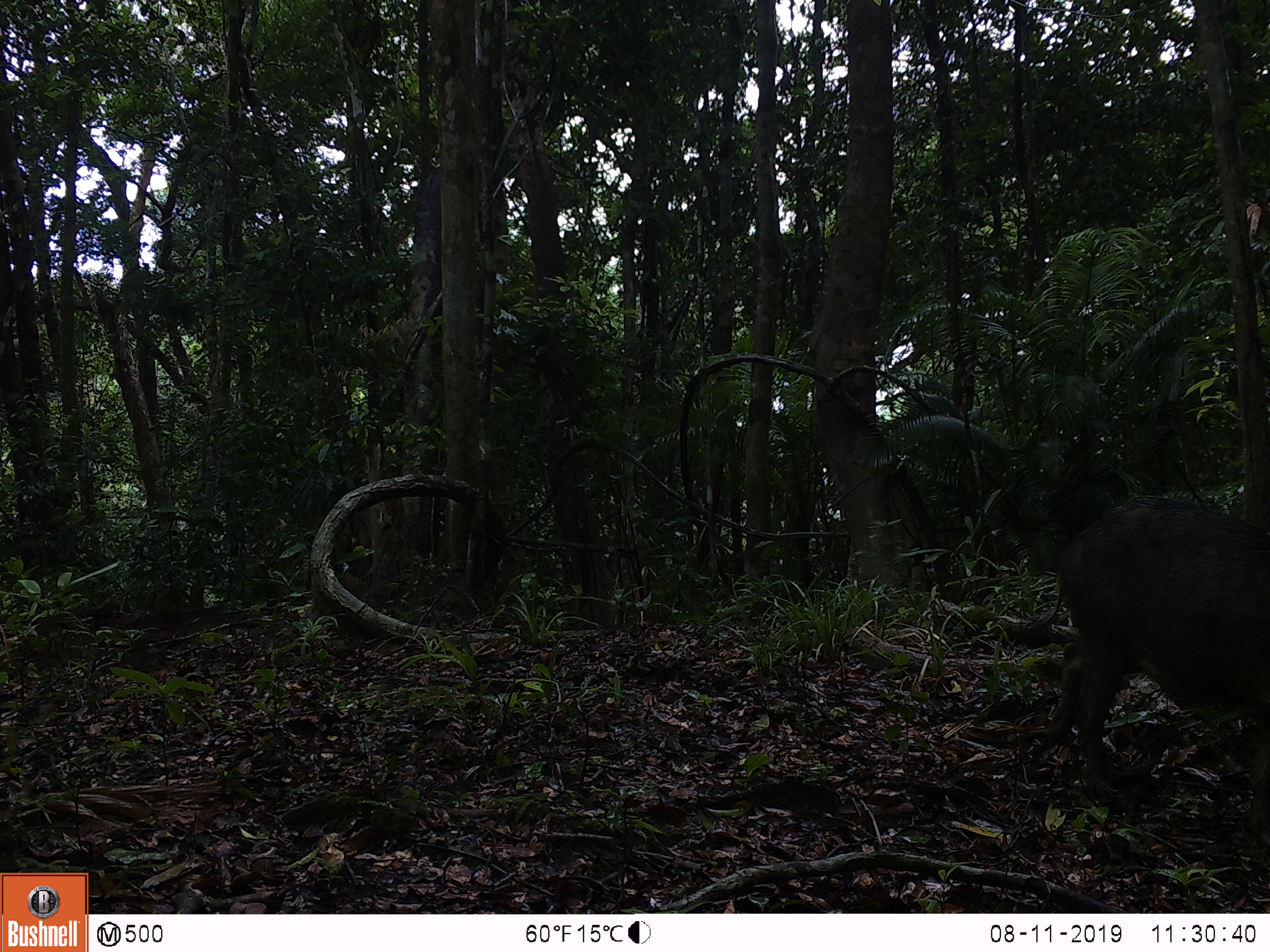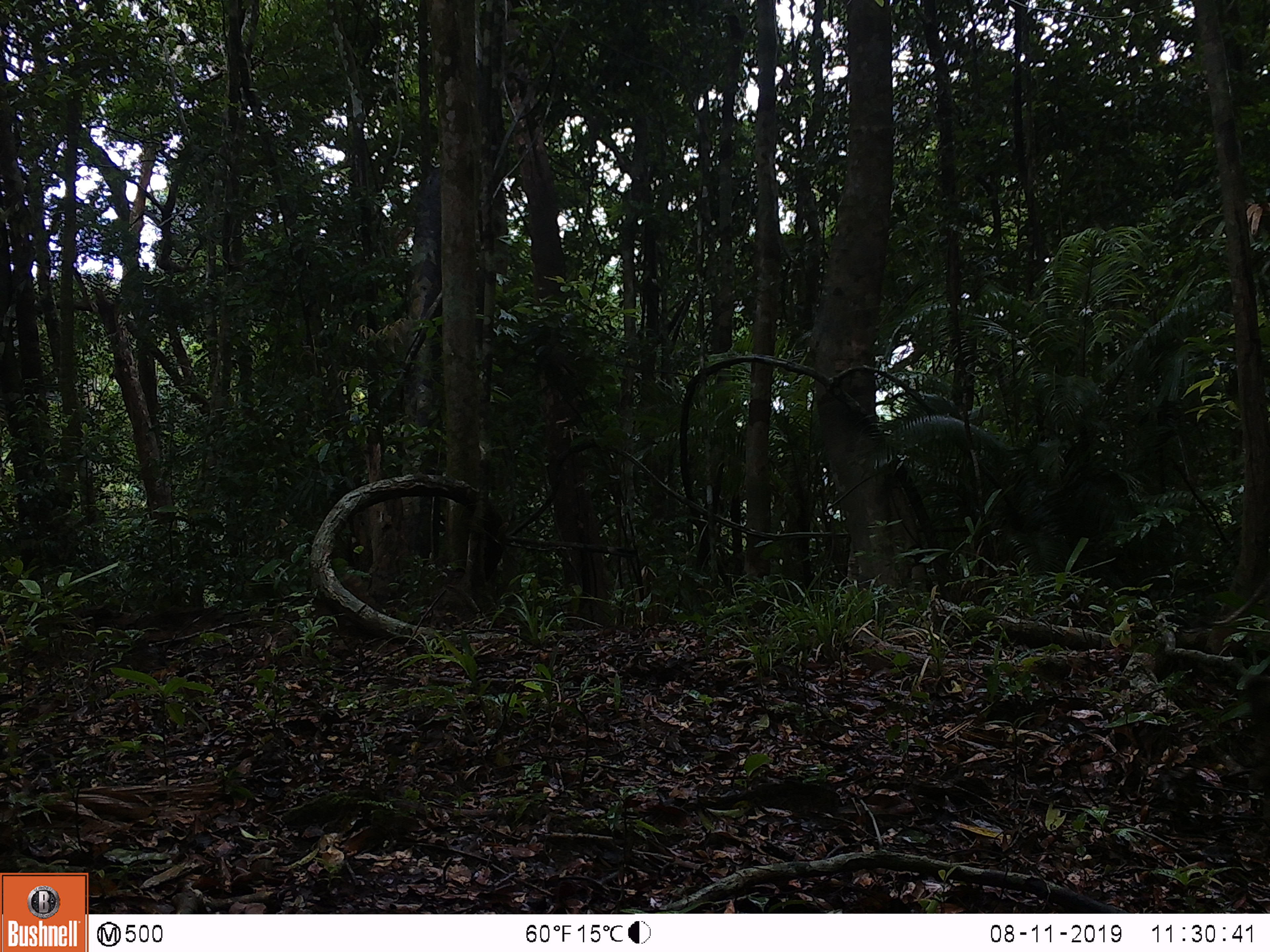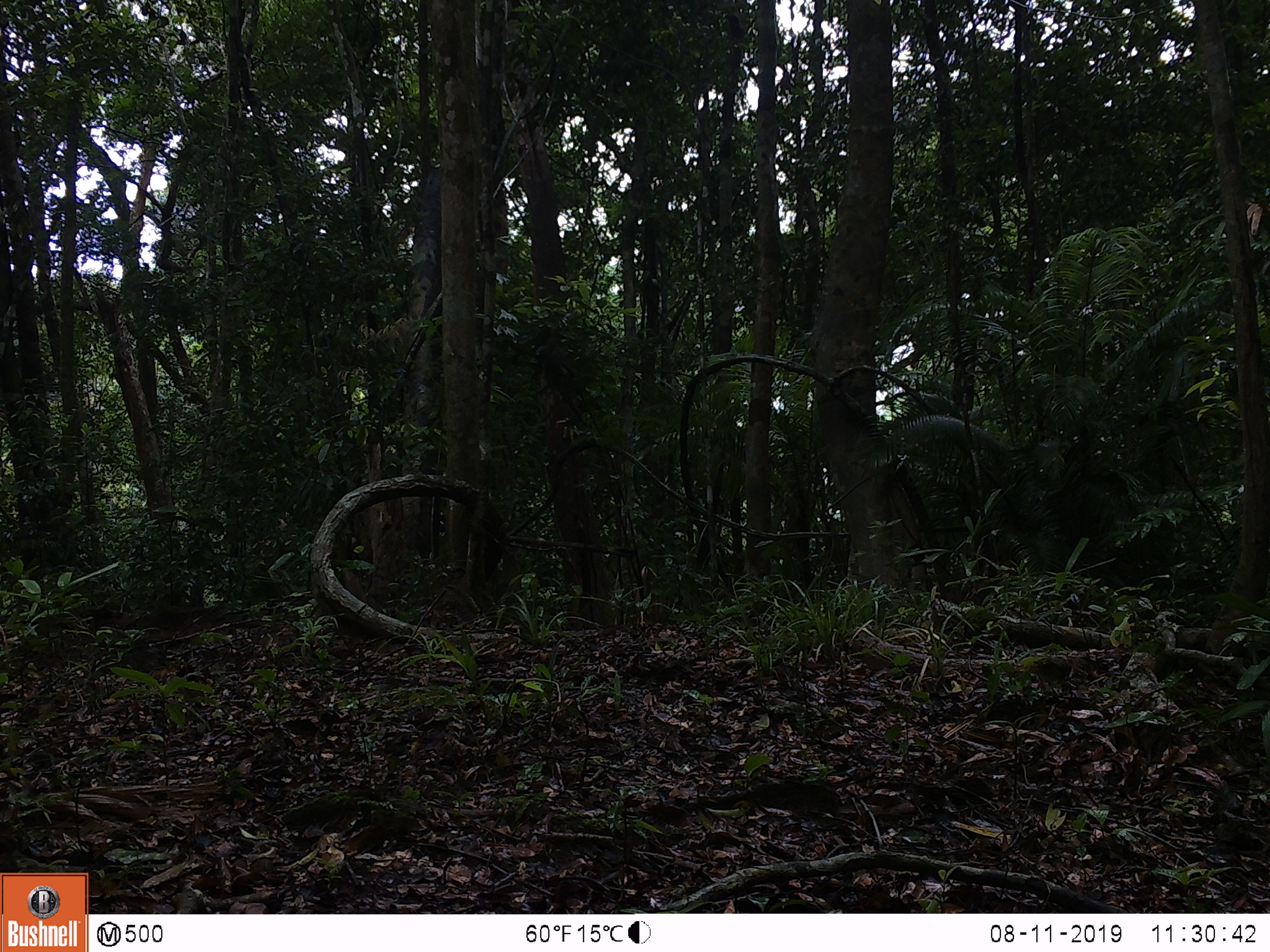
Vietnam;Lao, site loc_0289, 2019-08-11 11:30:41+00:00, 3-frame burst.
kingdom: Animalia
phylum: Chordata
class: Mammalia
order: Artiodactyla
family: Suidae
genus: Sus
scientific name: Sus scrofa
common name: eurasian wild pig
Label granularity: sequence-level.